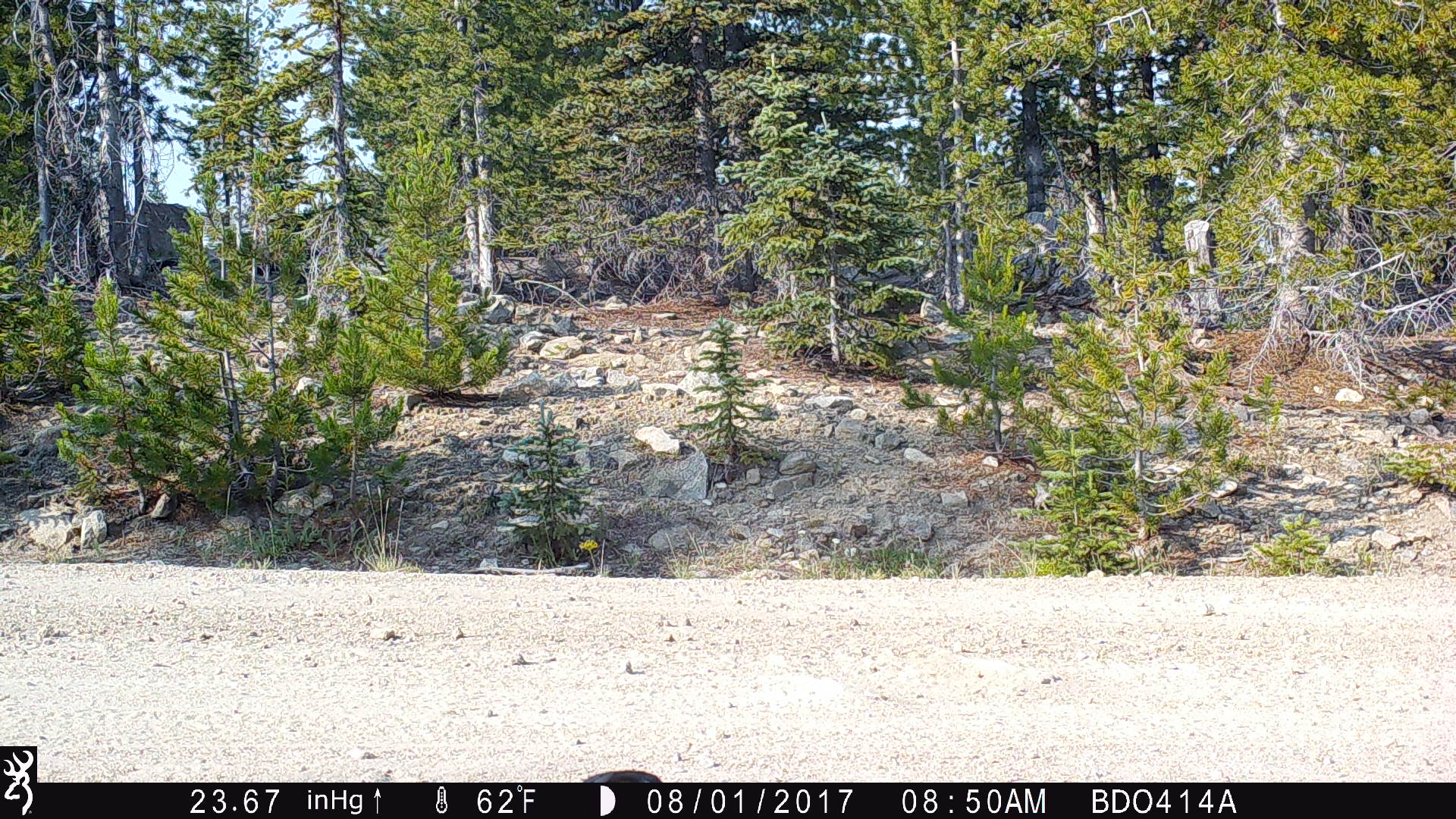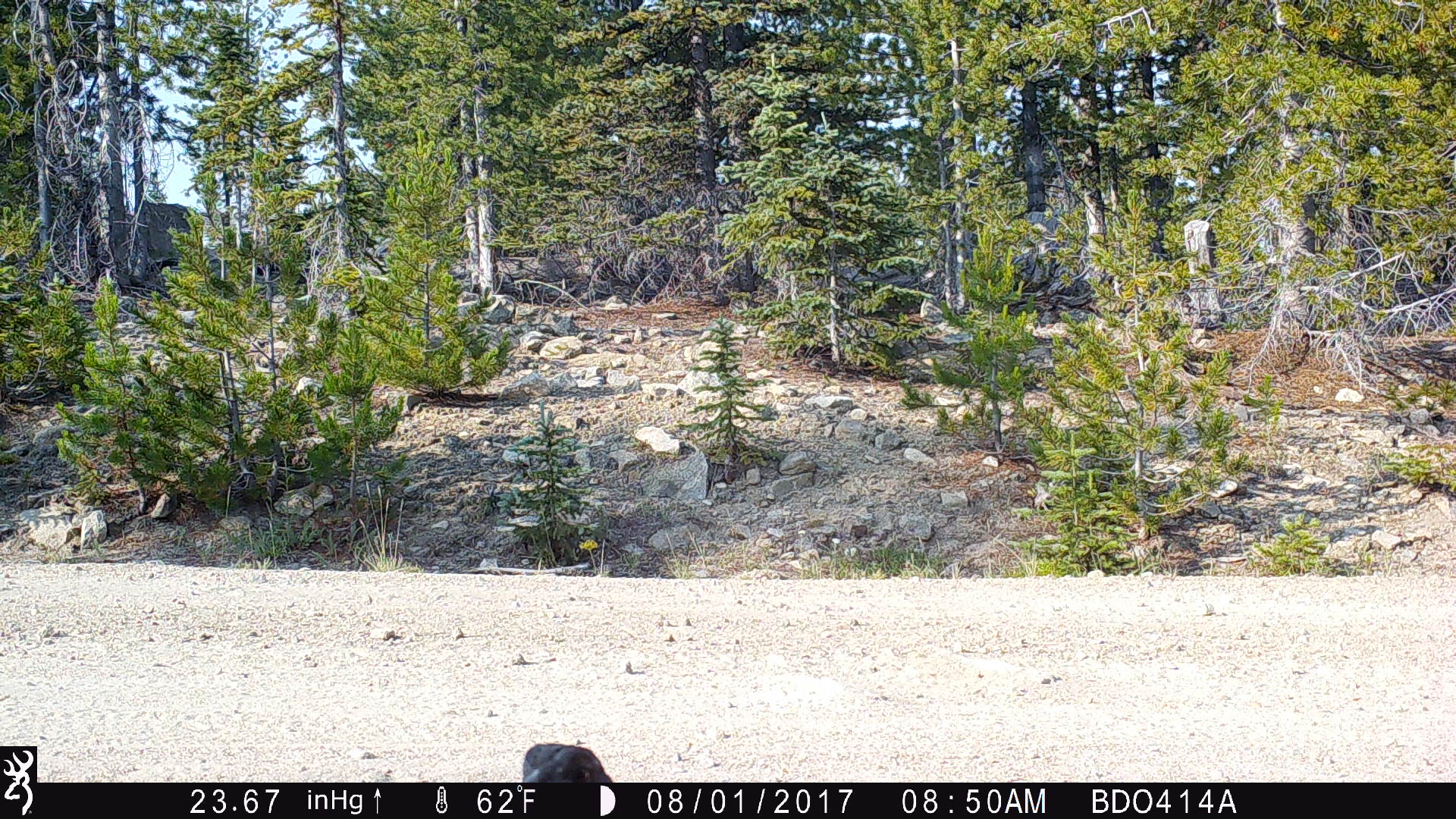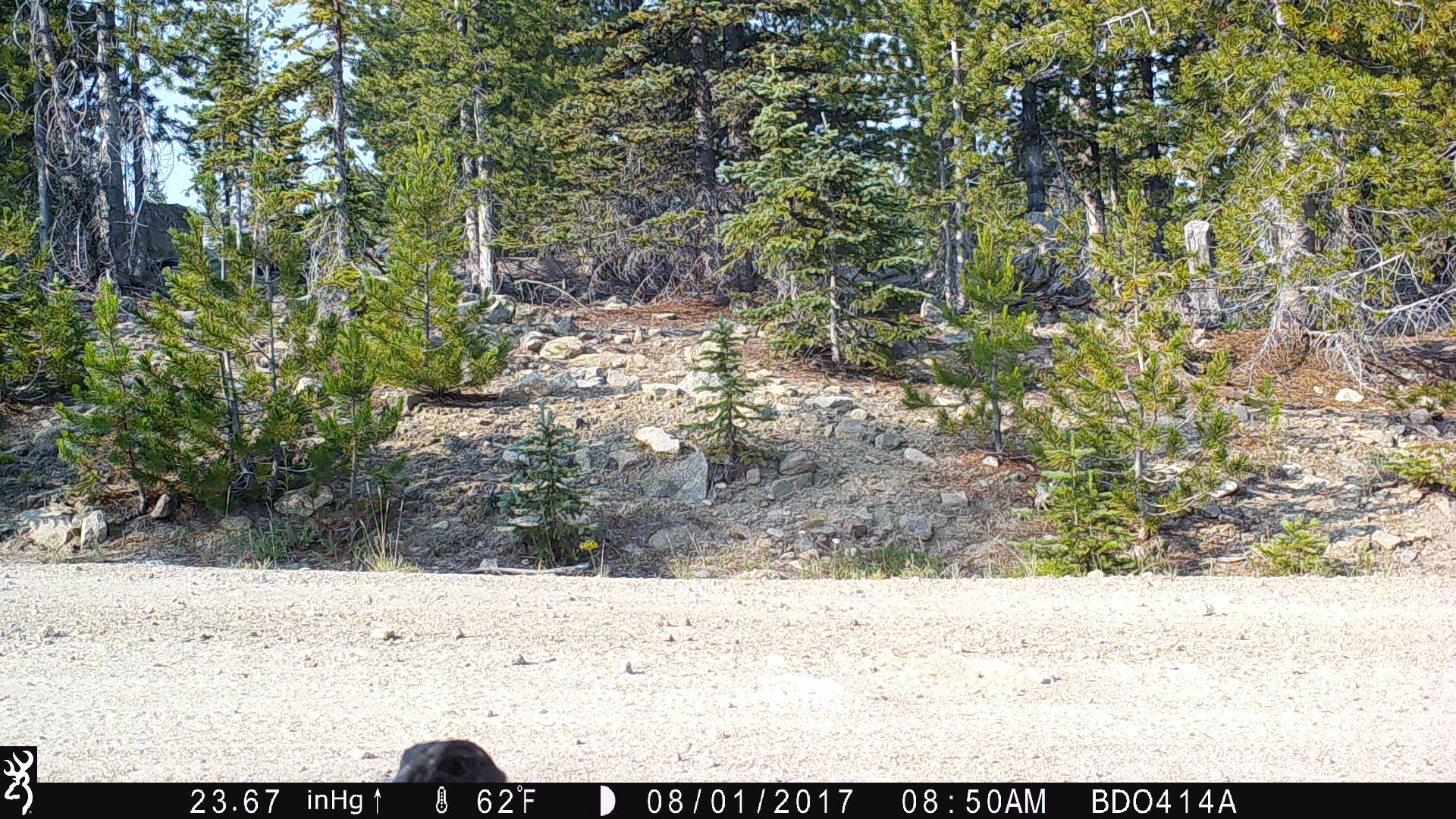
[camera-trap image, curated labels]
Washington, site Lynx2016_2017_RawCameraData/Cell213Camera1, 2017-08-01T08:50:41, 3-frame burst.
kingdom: Animalia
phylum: Chordata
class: Aves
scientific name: Aves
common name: birds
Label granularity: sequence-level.